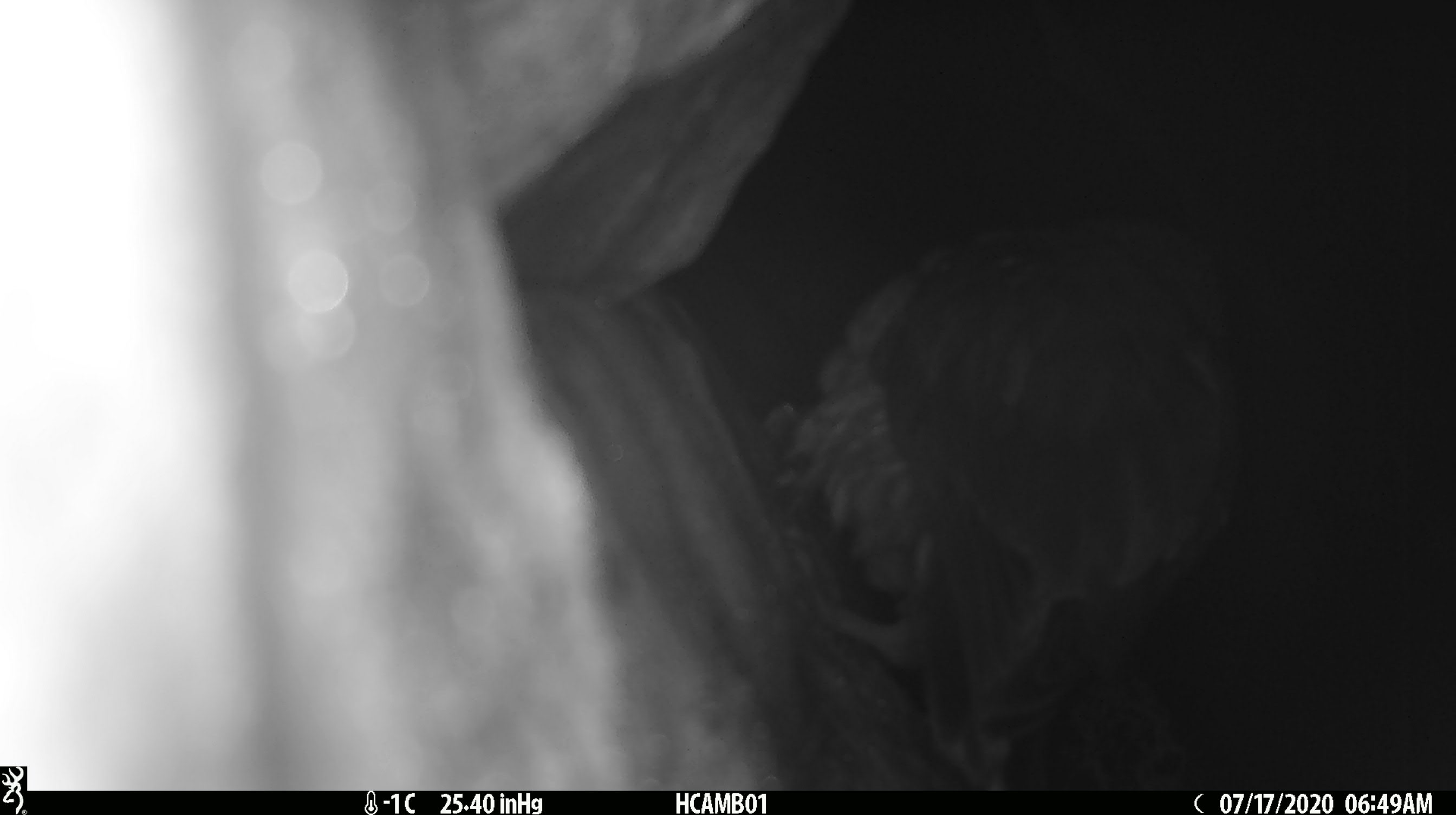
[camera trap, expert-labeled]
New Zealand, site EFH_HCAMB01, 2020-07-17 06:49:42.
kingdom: Animalia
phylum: Chordata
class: Aves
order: Psittaciformes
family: Strigopidae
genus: Nestor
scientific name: Nestor notabilis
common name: kea